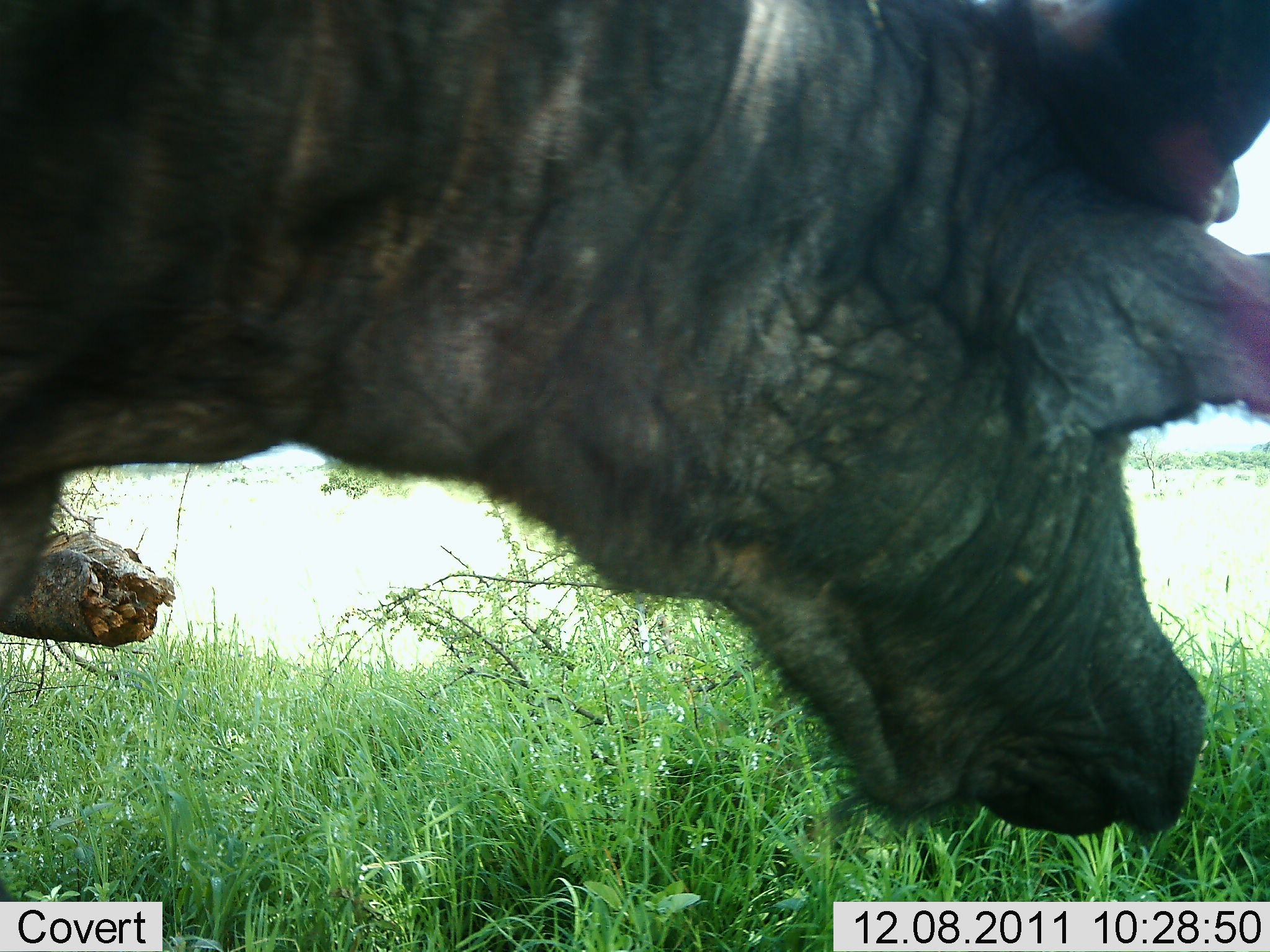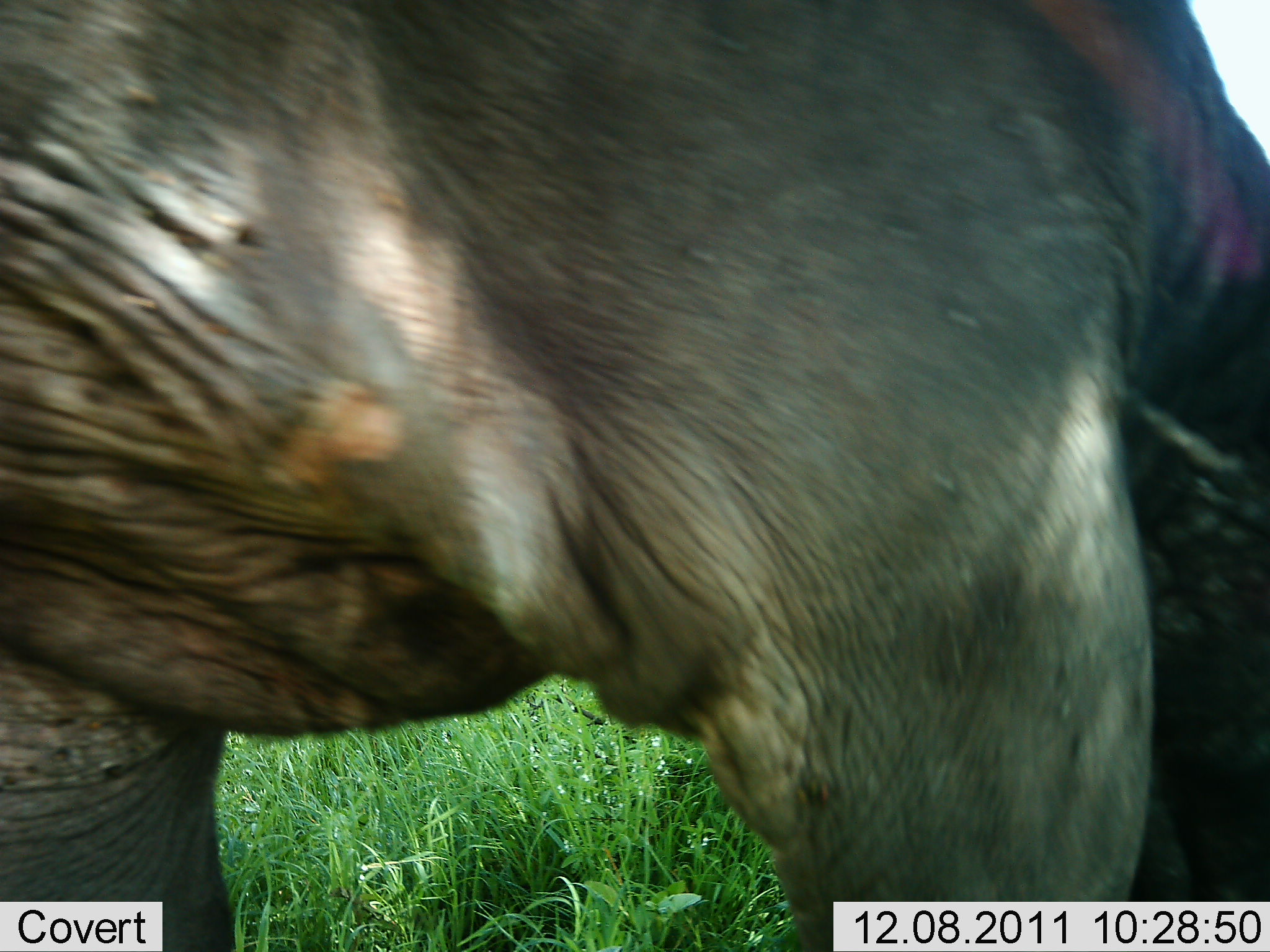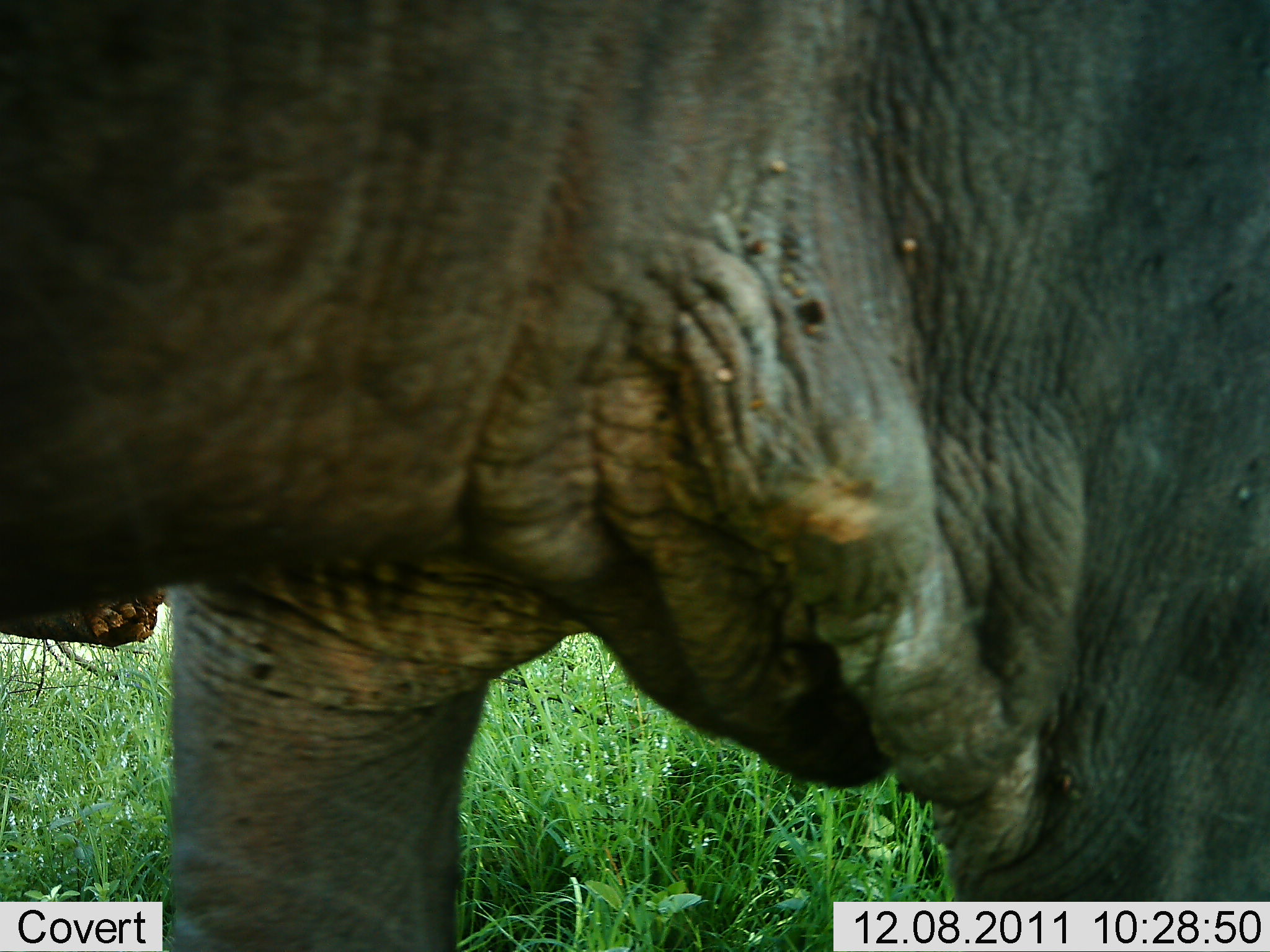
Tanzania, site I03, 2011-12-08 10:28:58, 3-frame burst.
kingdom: Animalia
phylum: Chordata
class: Mammalia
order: Artiodactyla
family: Bovidae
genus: Syncerus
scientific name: Syncerus caffer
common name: cape buffalo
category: buffalo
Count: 1.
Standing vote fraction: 17%.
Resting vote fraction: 0%.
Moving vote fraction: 83%.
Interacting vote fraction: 0%.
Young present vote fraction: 0%.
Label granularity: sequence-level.